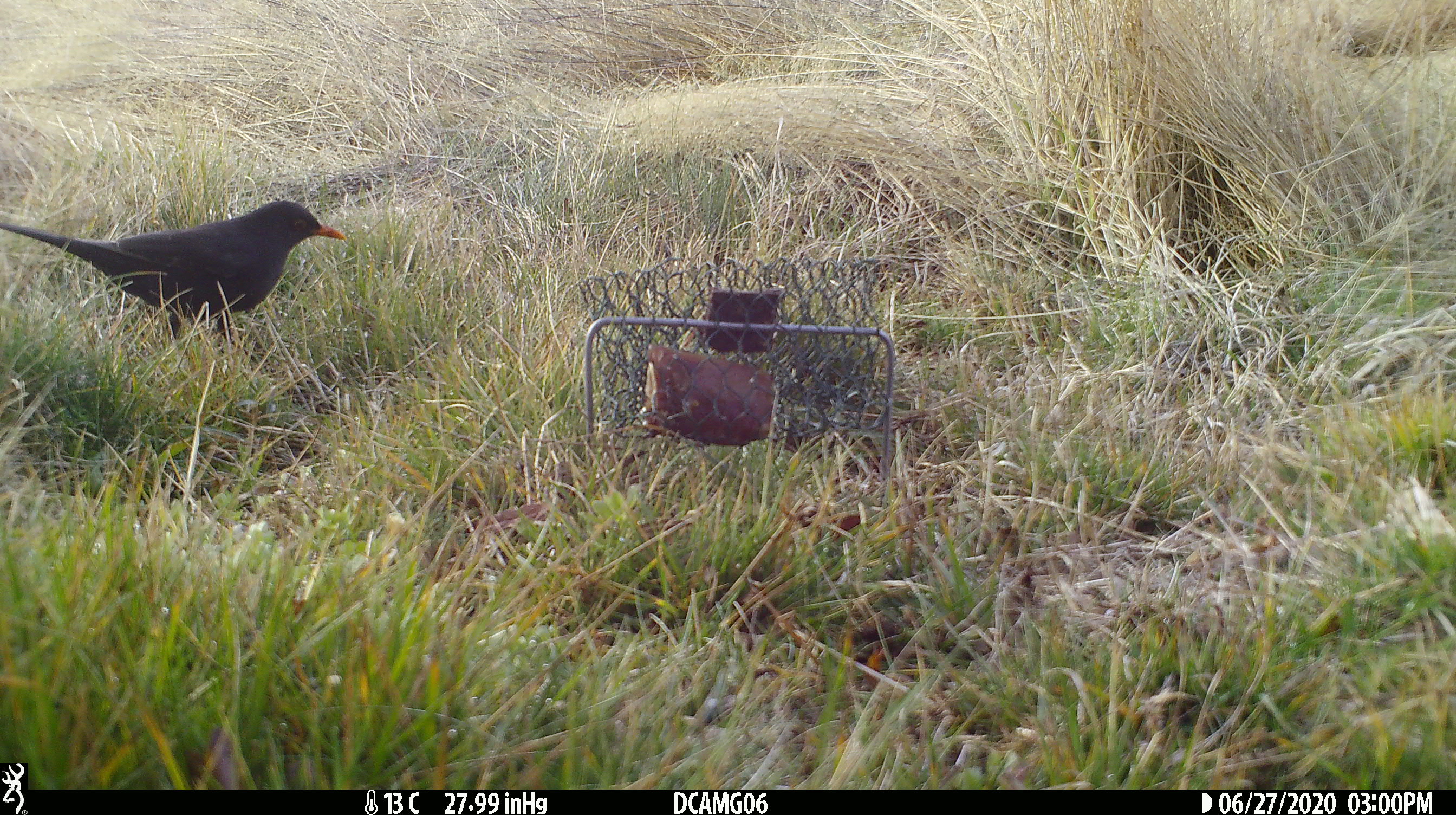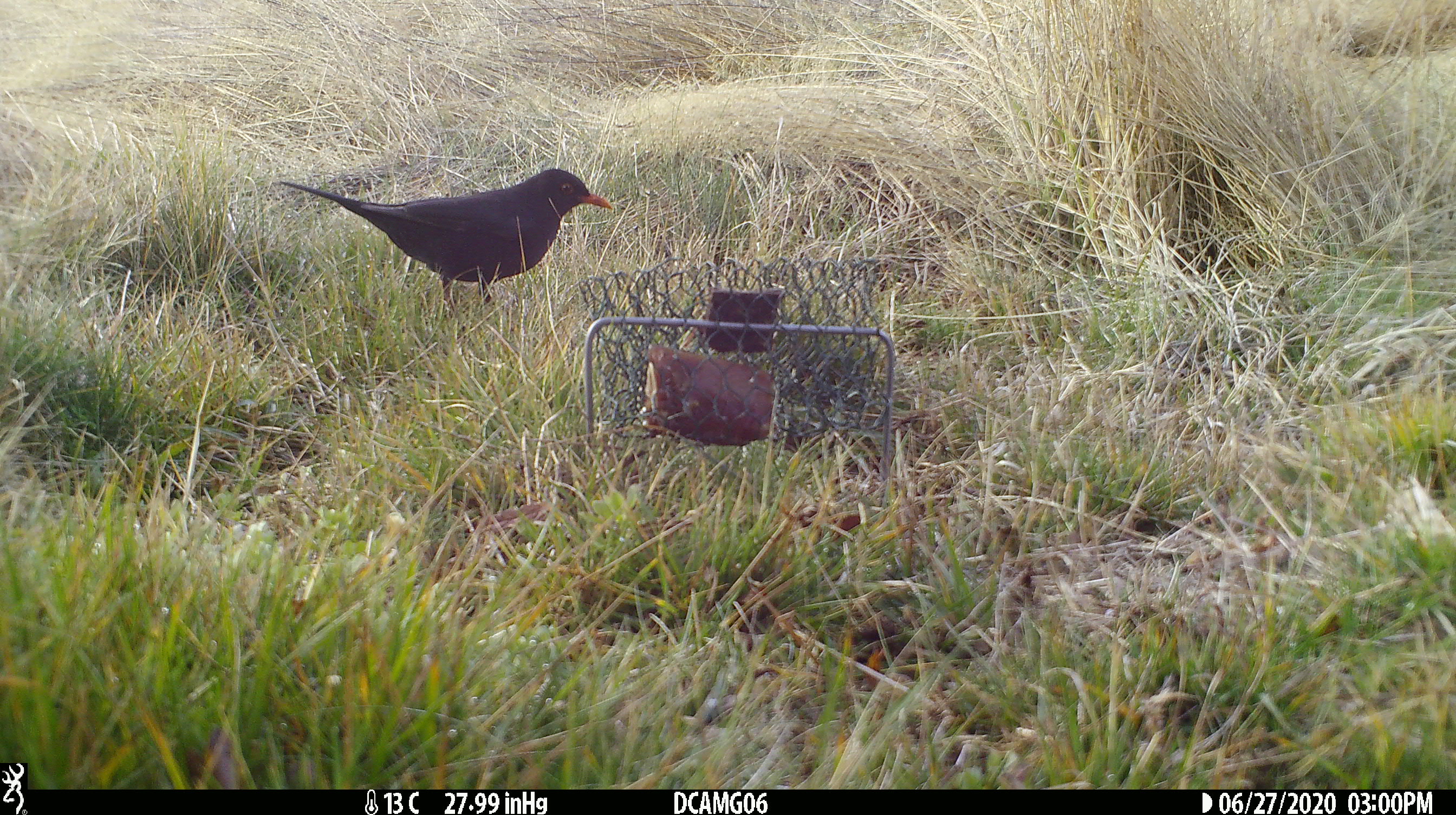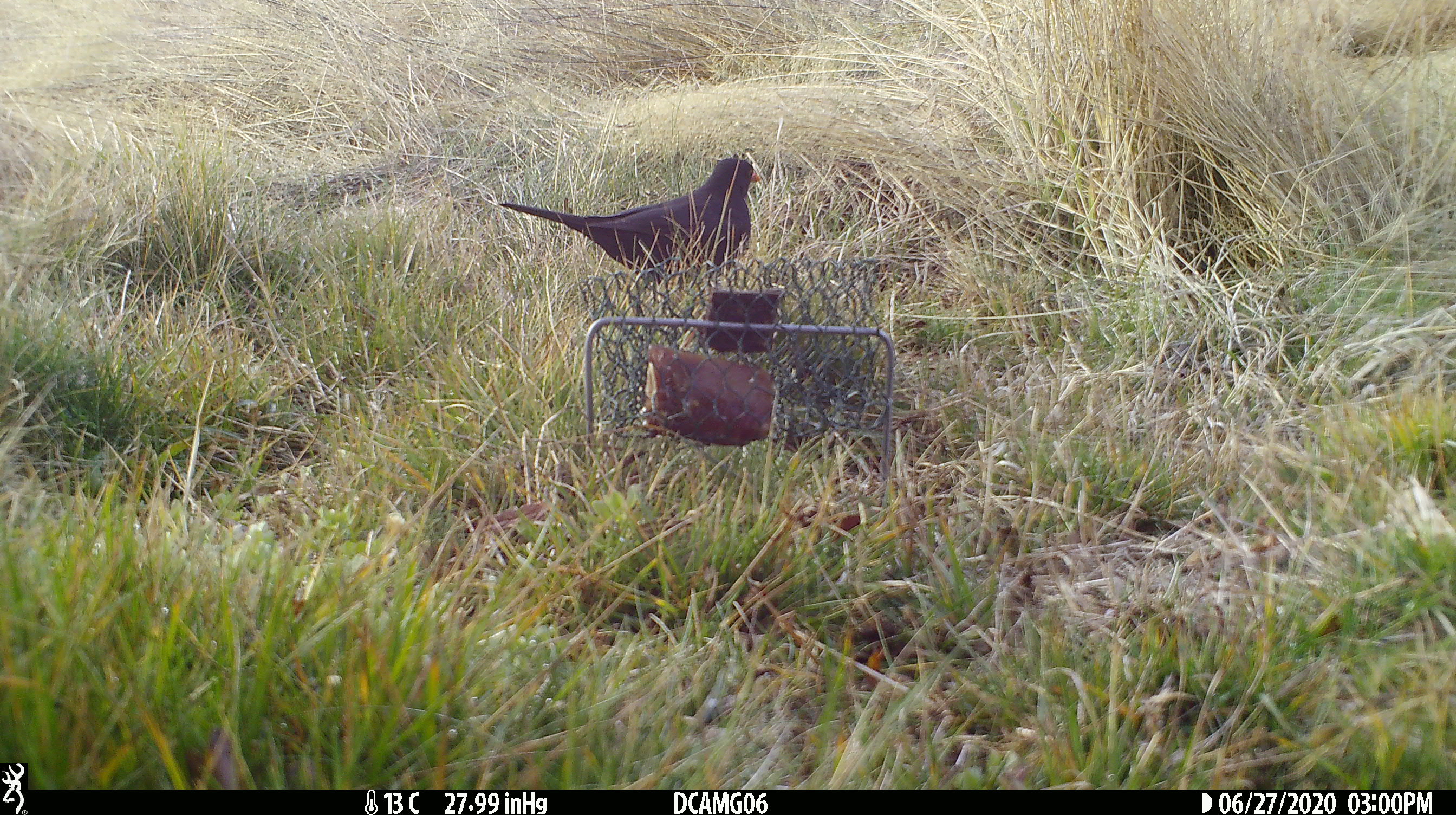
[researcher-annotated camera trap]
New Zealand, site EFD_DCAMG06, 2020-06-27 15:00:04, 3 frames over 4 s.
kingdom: Animalia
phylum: Chordata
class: Aves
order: Passeriformes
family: Turdidae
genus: Turdus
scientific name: Turdus merula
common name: eurasian blackbird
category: blackbird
Blackbird (eurasian blackbird) (Turdus merula).